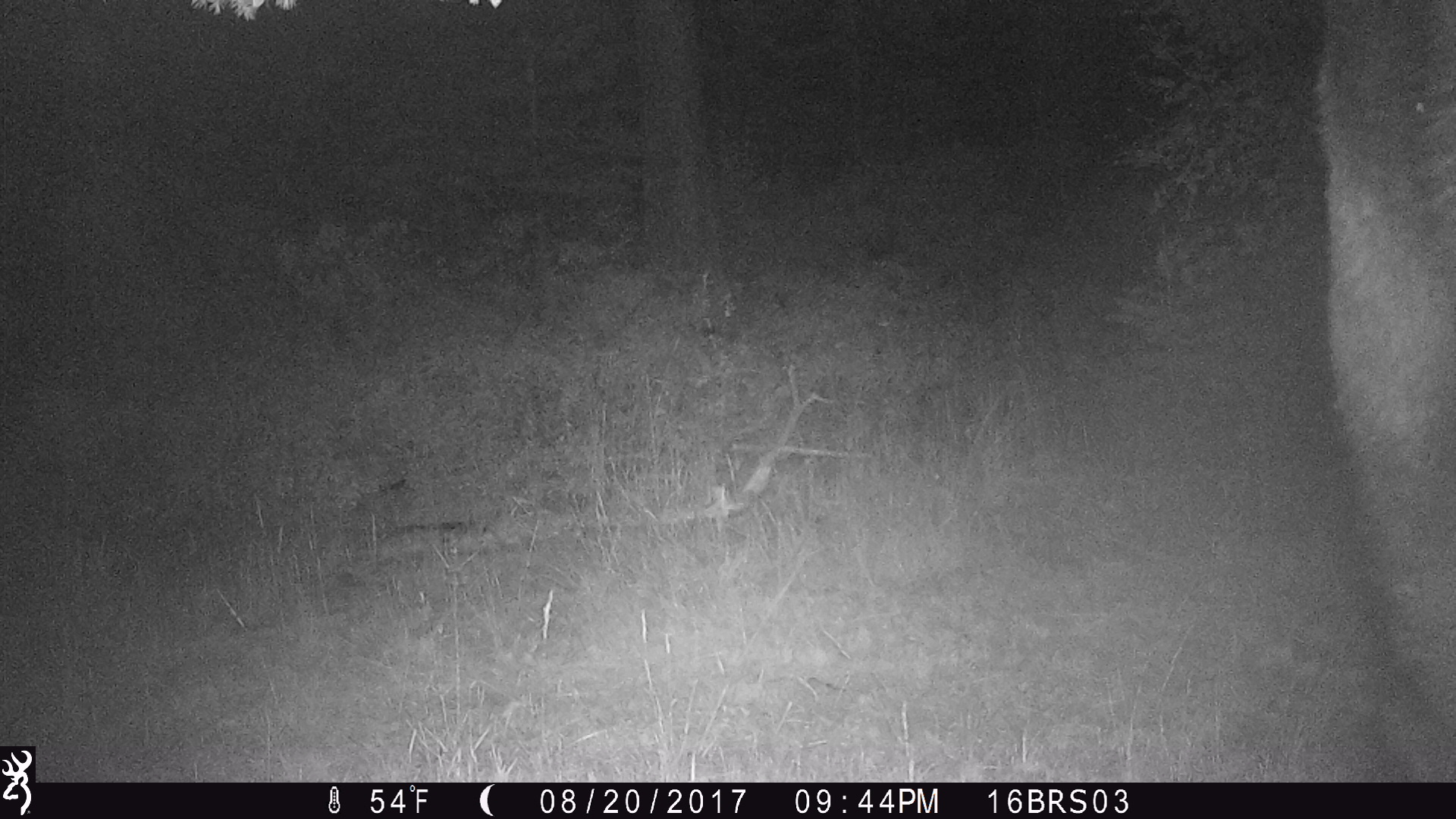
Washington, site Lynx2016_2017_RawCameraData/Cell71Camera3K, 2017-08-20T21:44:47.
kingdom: Animalia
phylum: Chordata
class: Mammalia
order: Artiodactyla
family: Bovidae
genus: Bos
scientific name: Bos taurus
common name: domestic cattle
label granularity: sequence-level